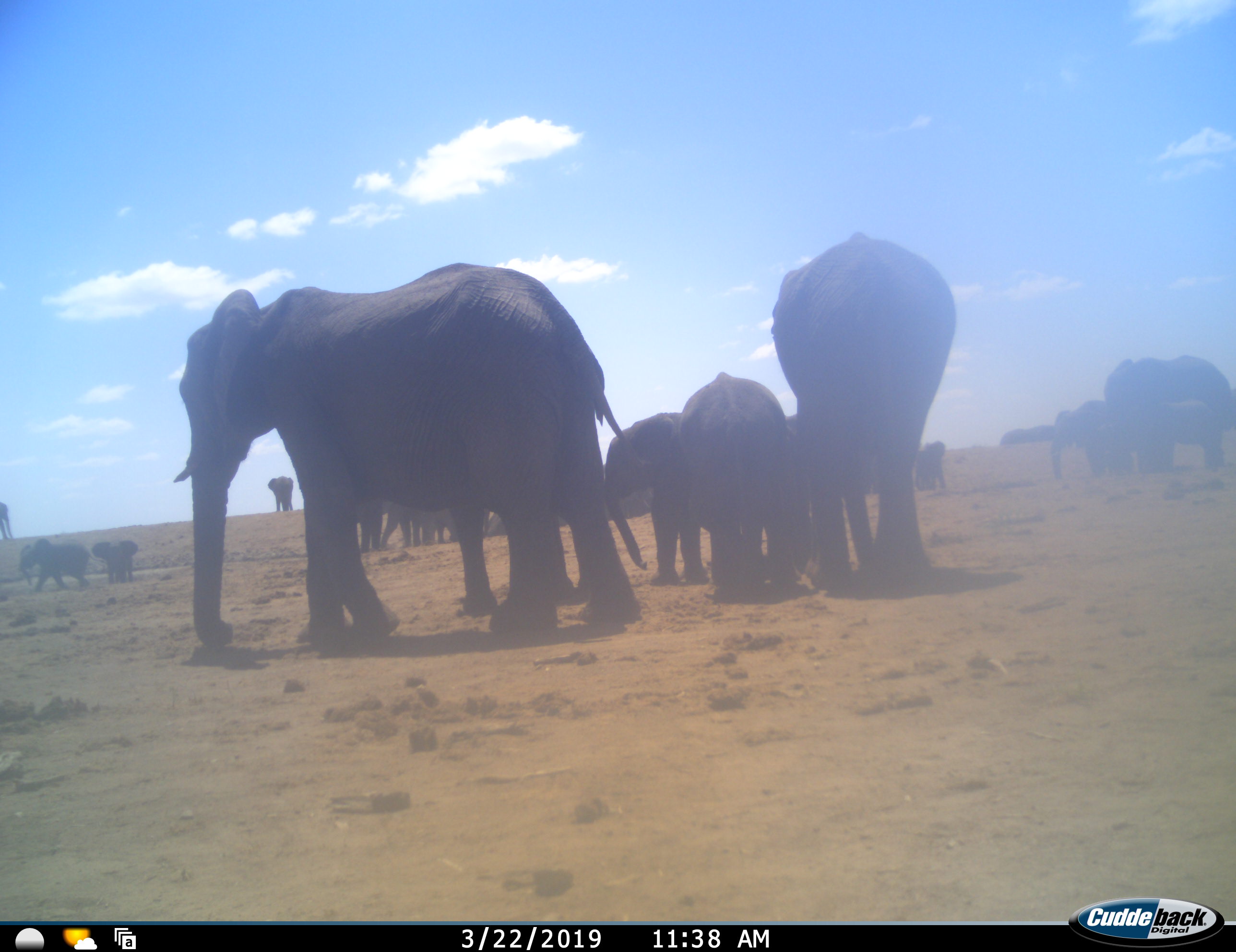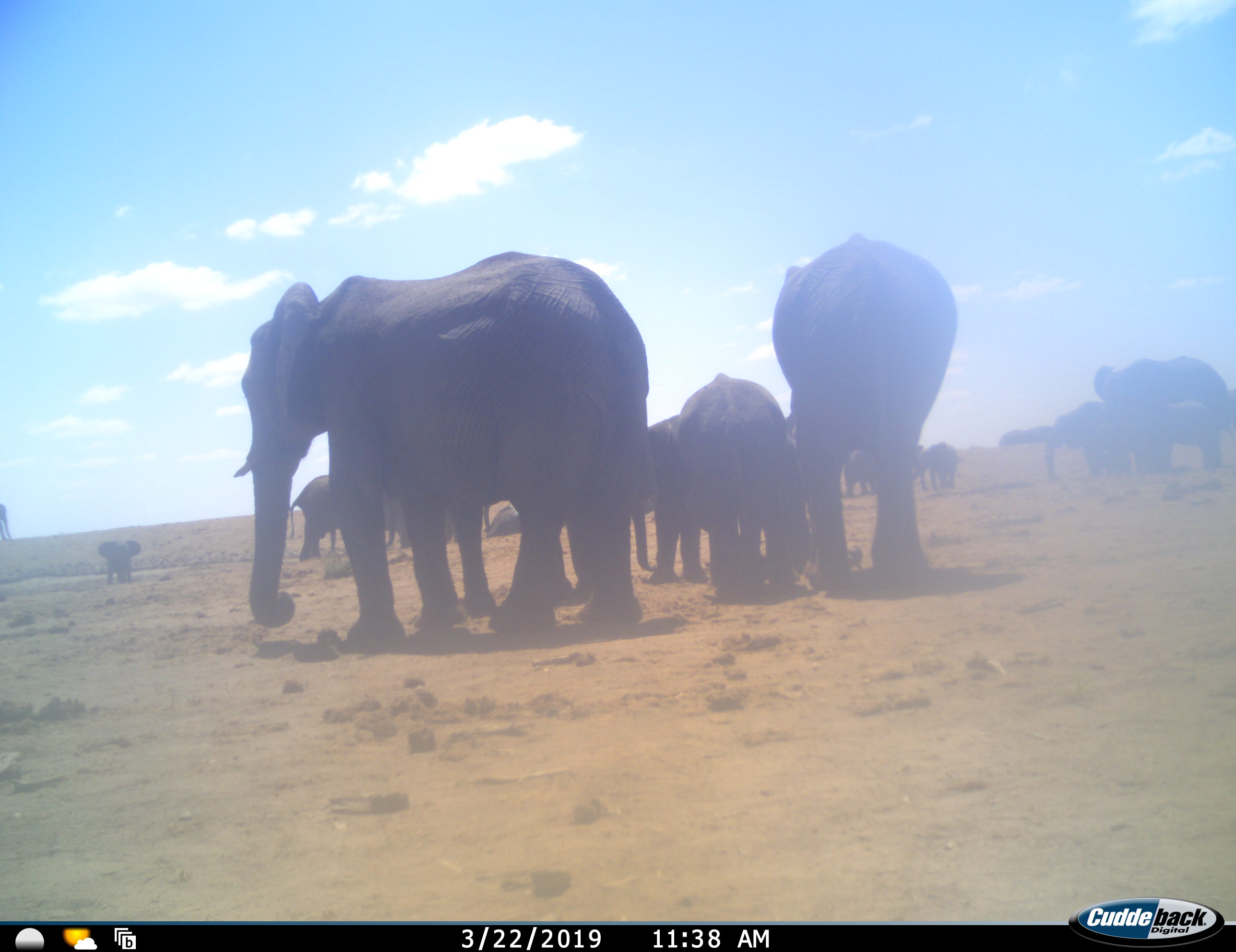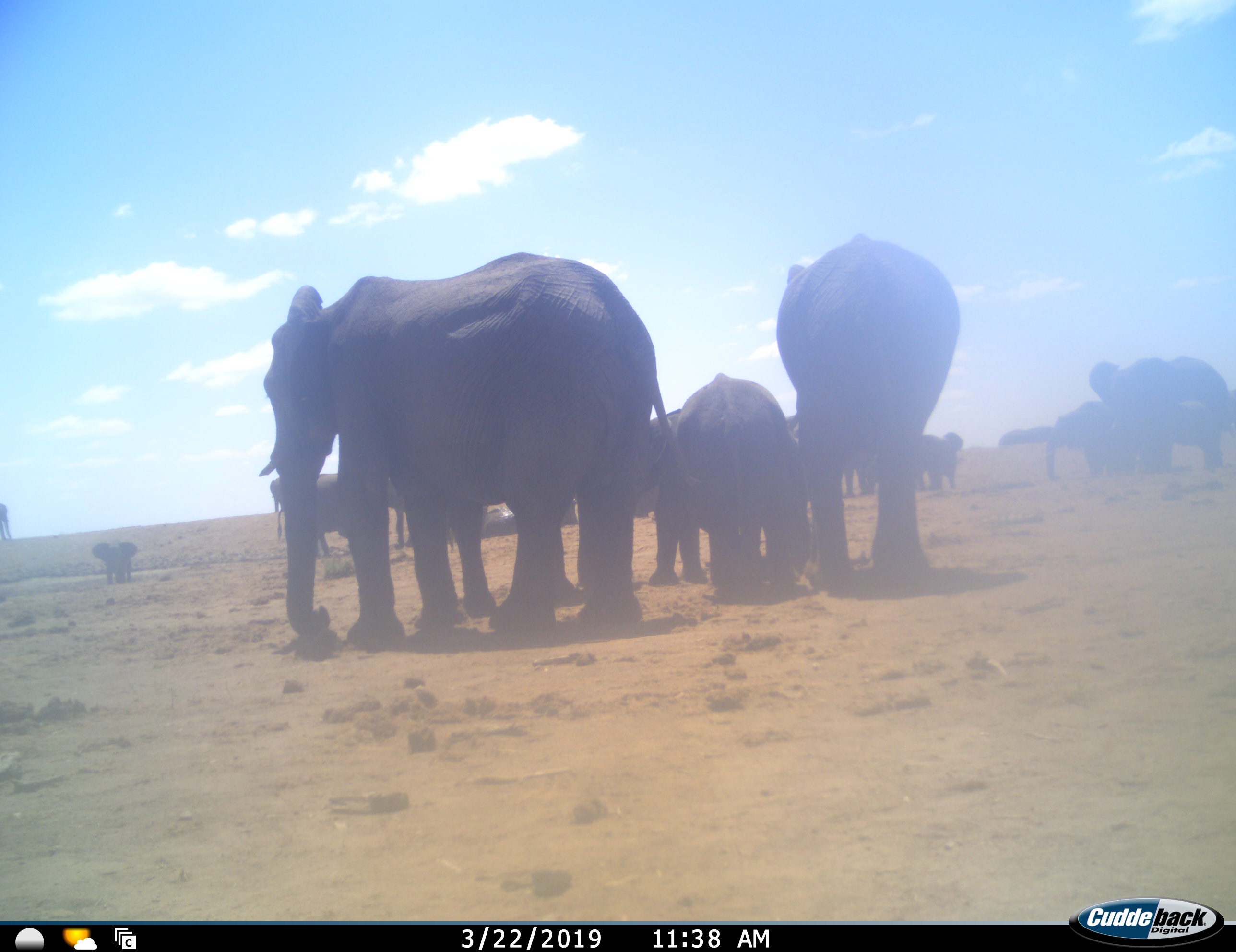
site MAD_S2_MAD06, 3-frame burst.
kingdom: Animalia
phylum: Chordata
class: Mammalia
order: Proboscidea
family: Elephantidae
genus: Loxodonta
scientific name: Loxodonta africana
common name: african bush elephant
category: elephant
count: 11-50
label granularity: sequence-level